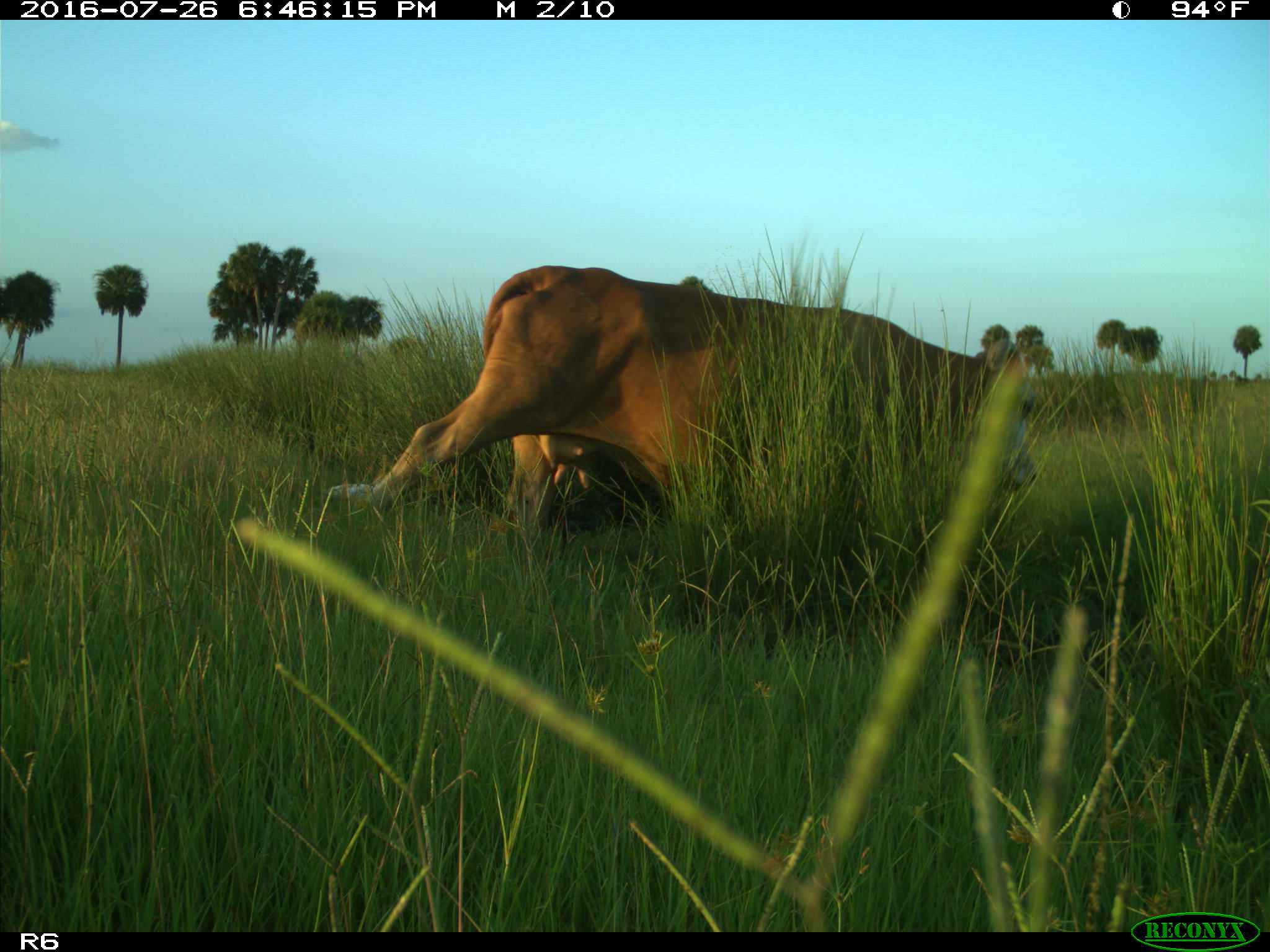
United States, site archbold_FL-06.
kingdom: Animalia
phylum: Chordata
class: Mammalia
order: Artiodactyla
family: Bovidae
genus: Bos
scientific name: Bos taurus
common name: domestic cow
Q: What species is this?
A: Bos taurus (domestic cow).